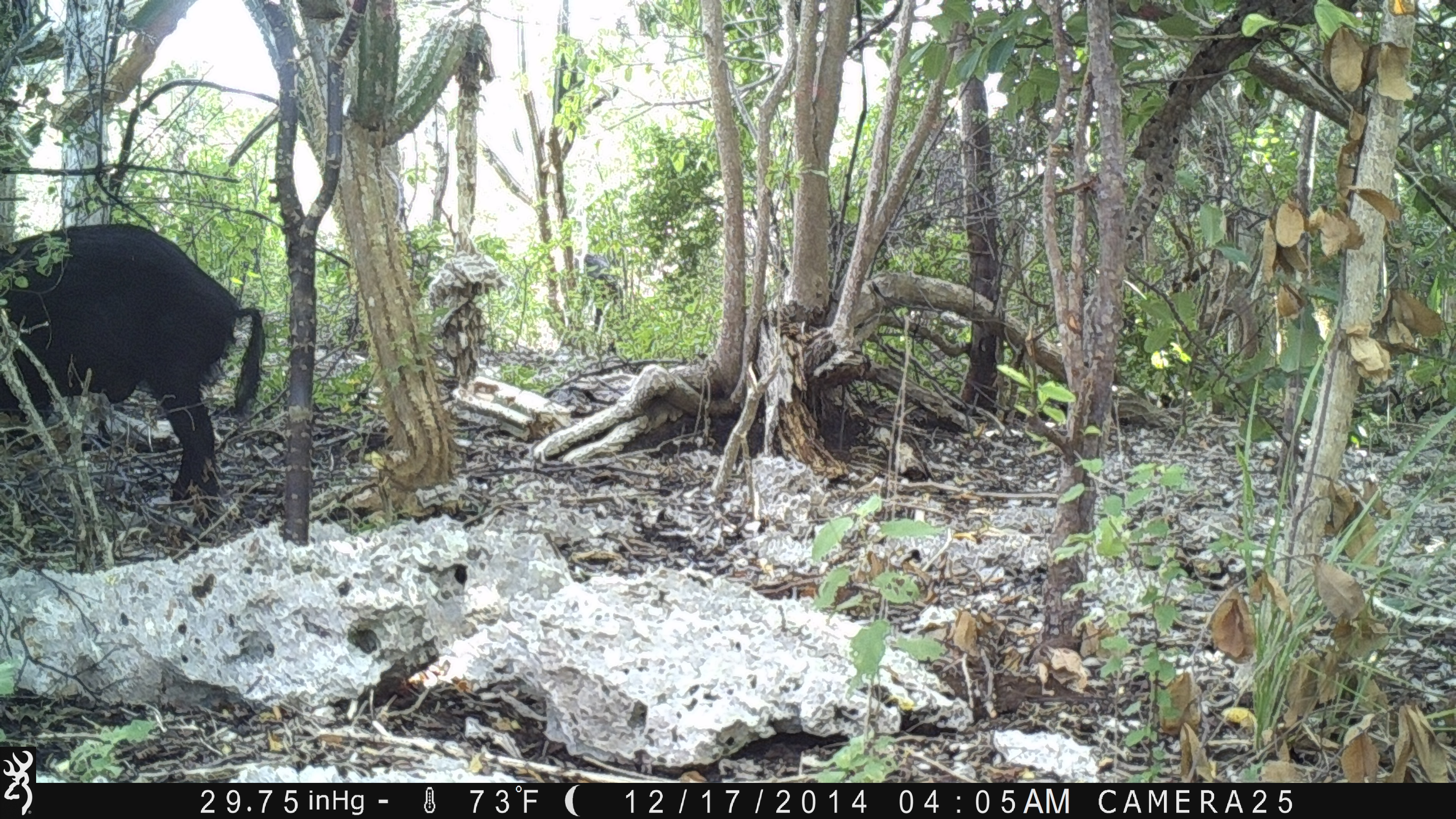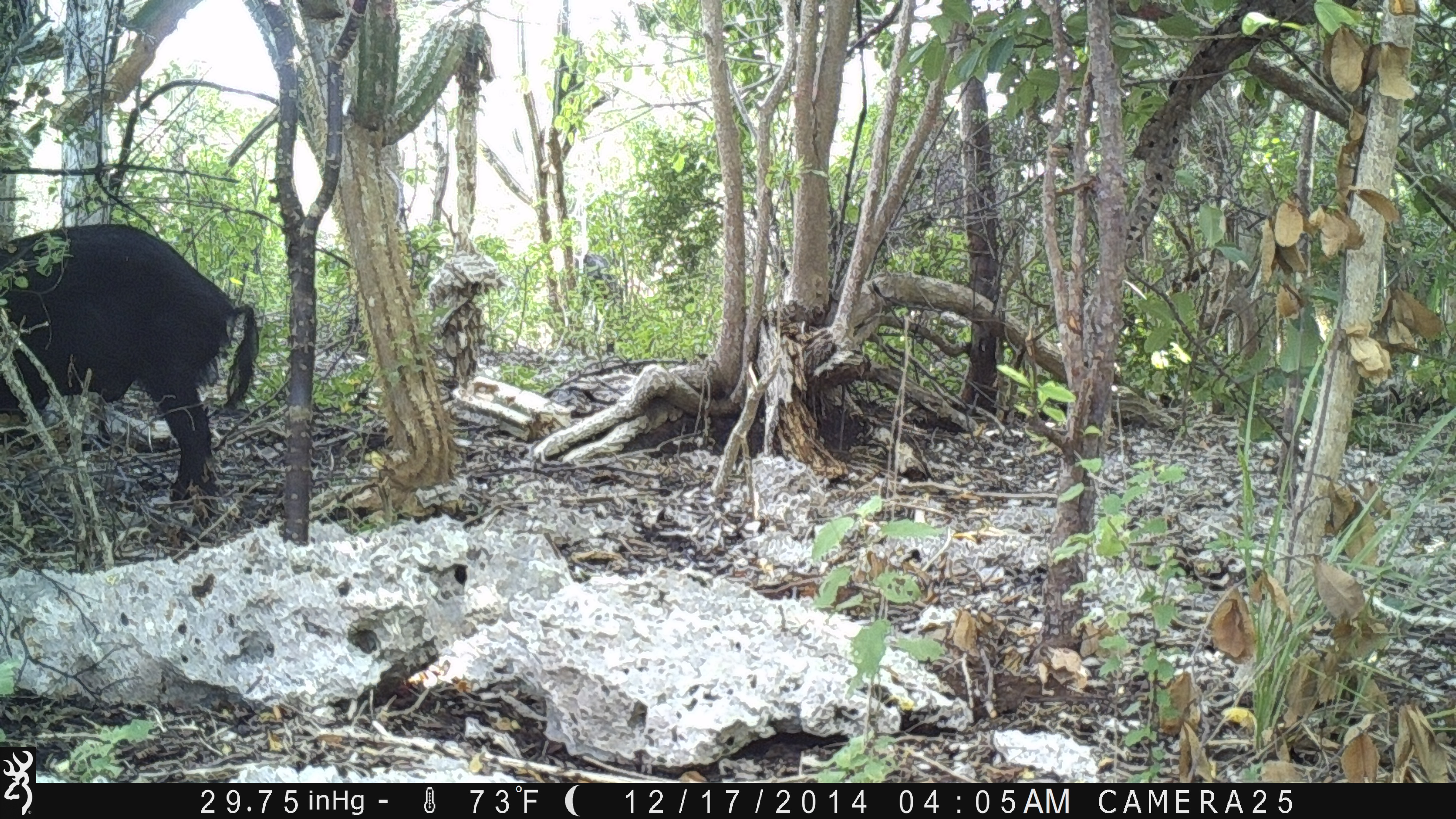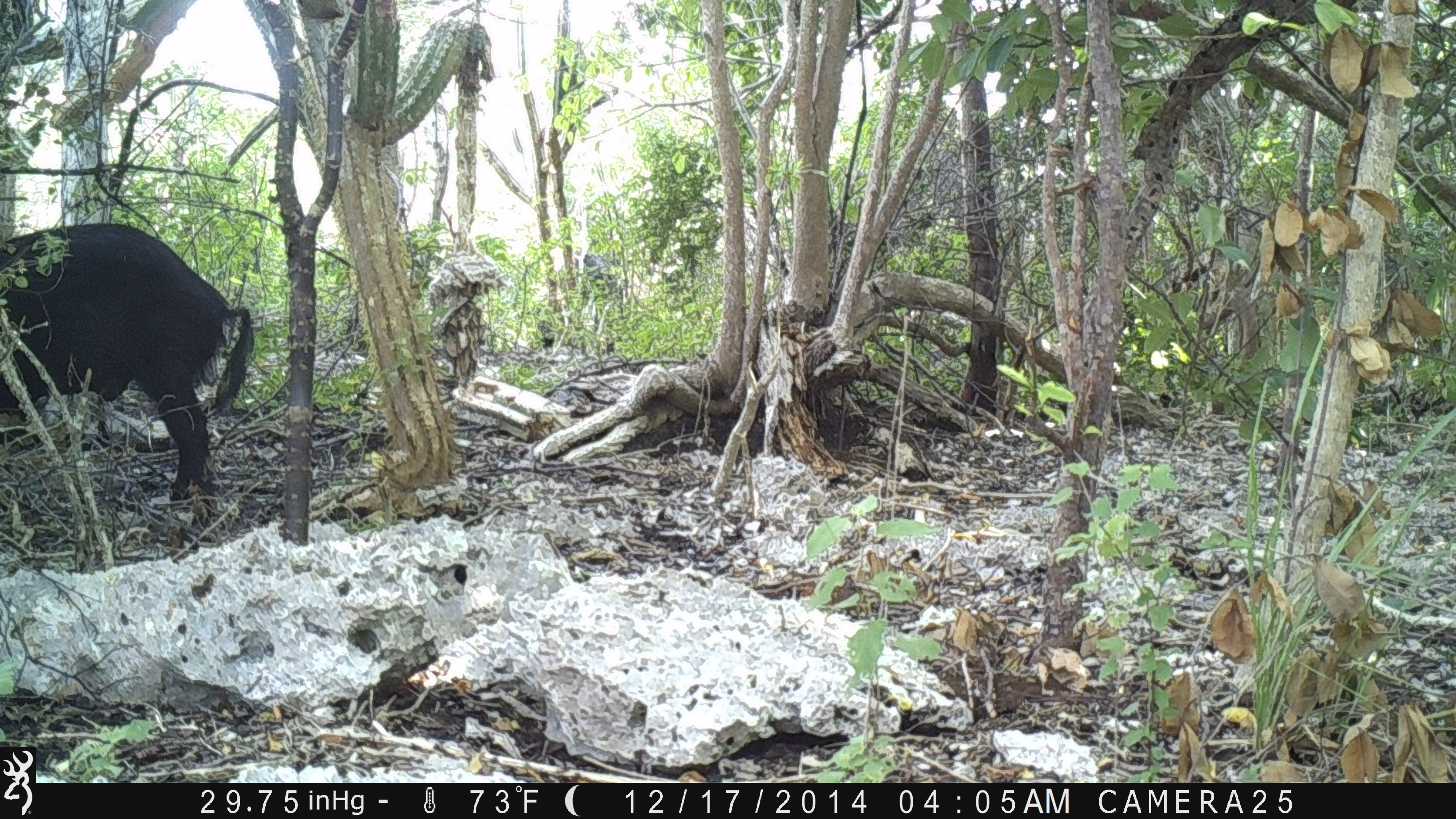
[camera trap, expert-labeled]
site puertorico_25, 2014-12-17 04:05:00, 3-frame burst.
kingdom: Animalia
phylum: Chordata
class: Mammalia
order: Artiodactyla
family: Suidae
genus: Sus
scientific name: Sus scrofa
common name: pig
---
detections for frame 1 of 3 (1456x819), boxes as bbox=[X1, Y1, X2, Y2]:
pig: bbox=[0, 223, 264, 536]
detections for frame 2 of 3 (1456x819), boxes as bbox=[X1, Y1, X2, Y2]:
pig: bbox=[0, 222, 256, 522]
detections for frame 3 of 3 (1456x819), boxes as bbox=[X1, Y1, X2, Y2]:
pig: bbox=[2, 218, 252, 509]